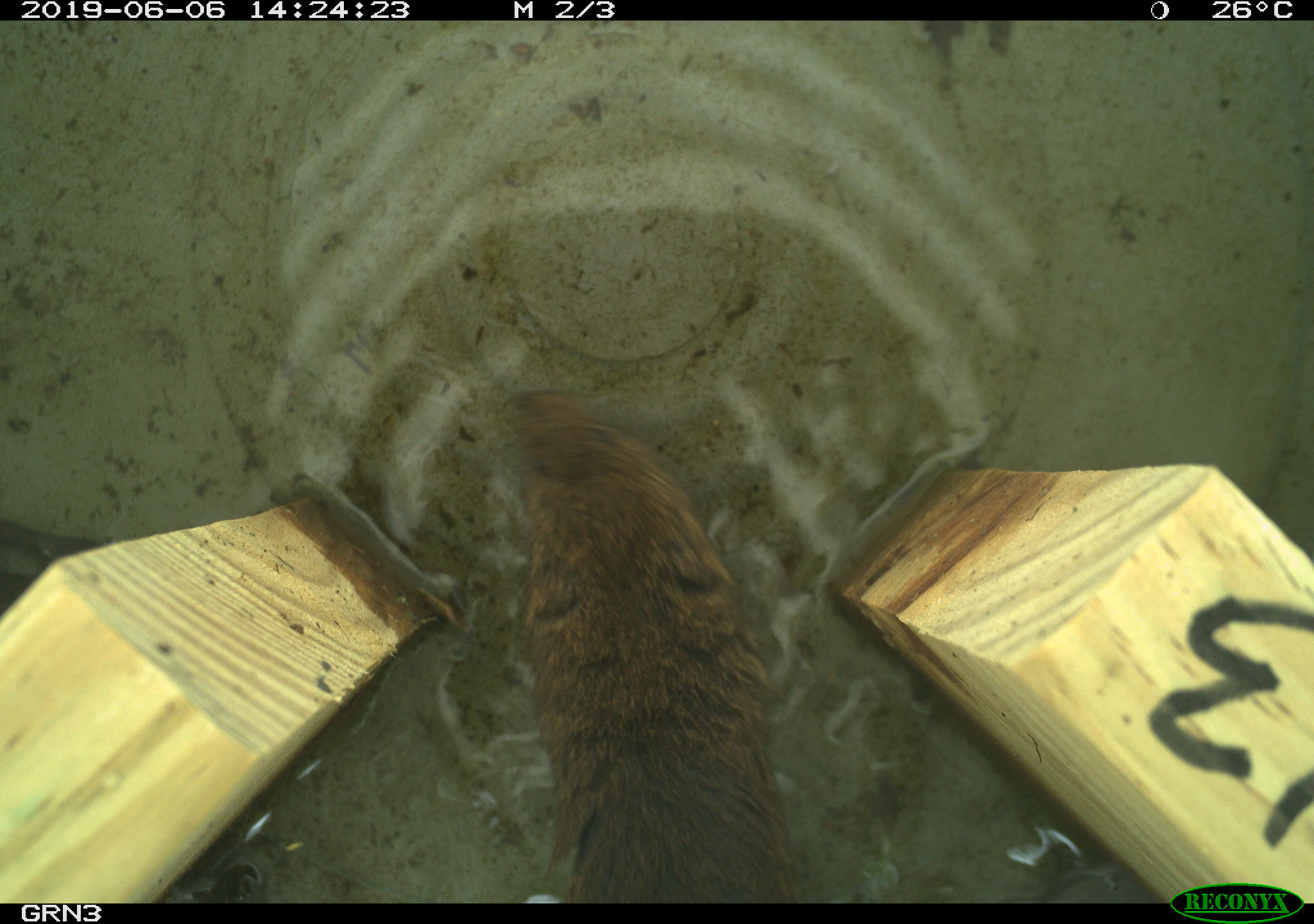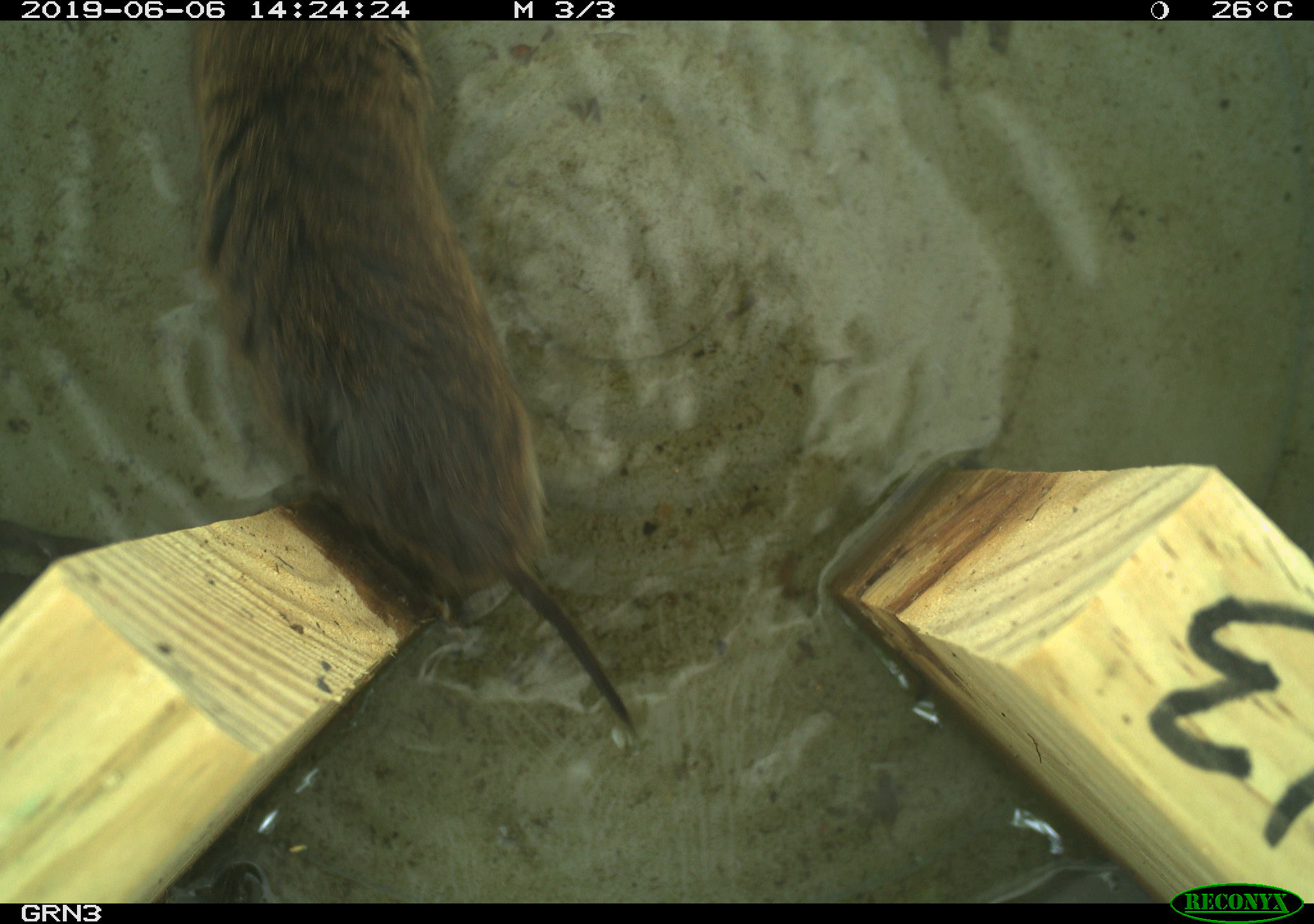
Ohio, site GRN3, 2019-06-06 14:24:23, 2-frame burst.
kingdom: Animalia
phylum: Chordata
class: Mammalia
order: Rodentia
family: Cricetidae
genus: Microtus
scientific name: Microtus pennsylvanicus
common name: meadow vole